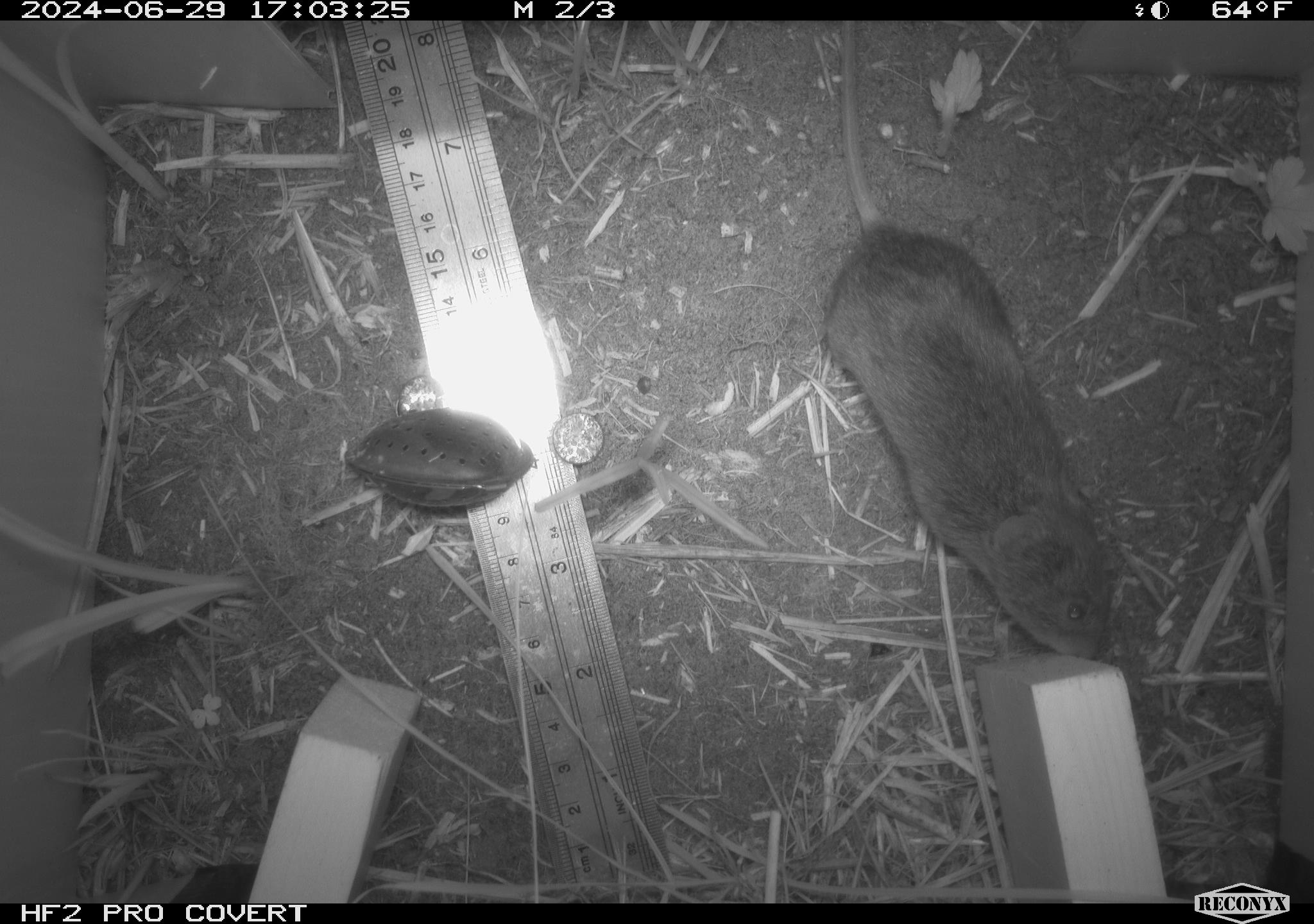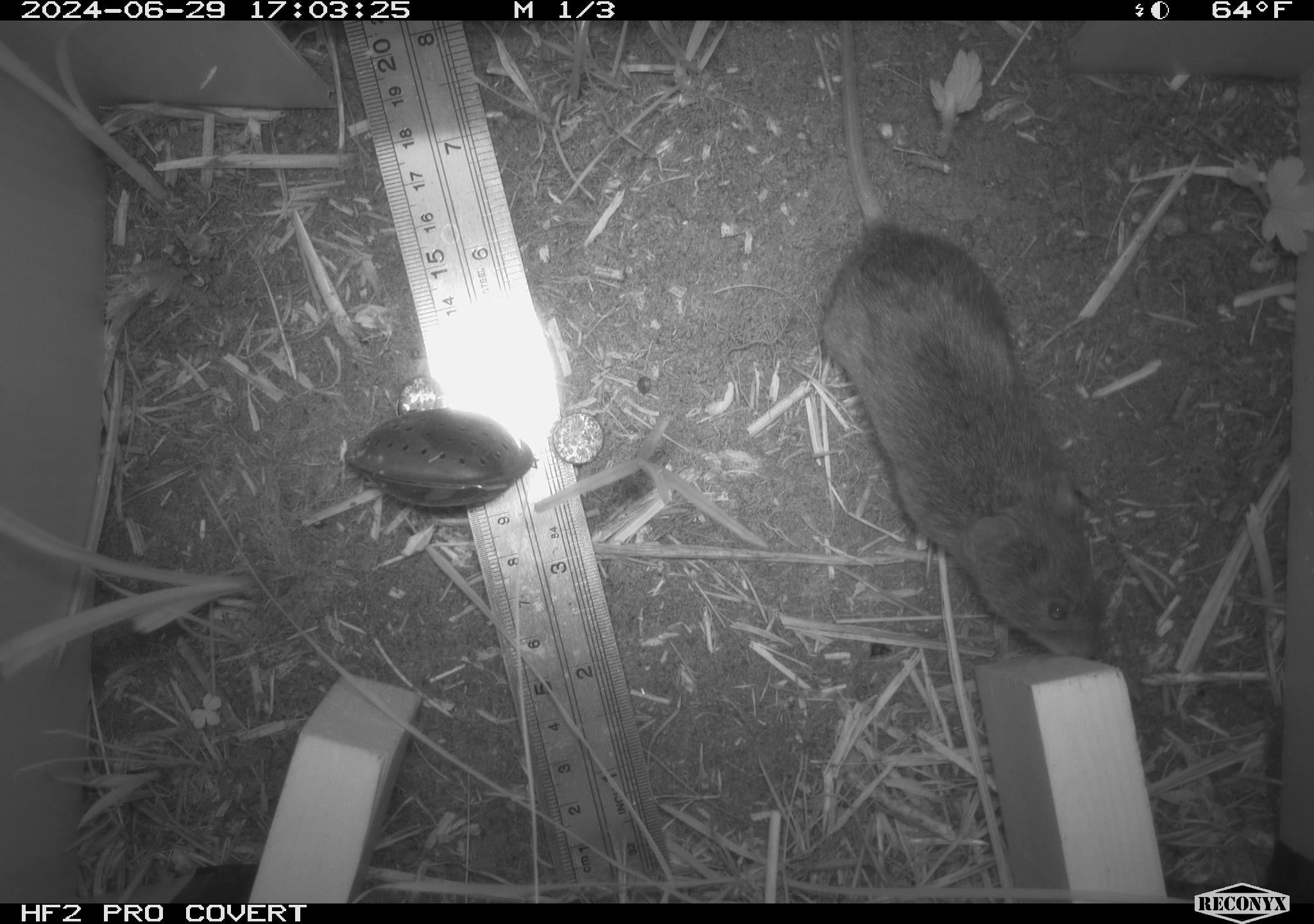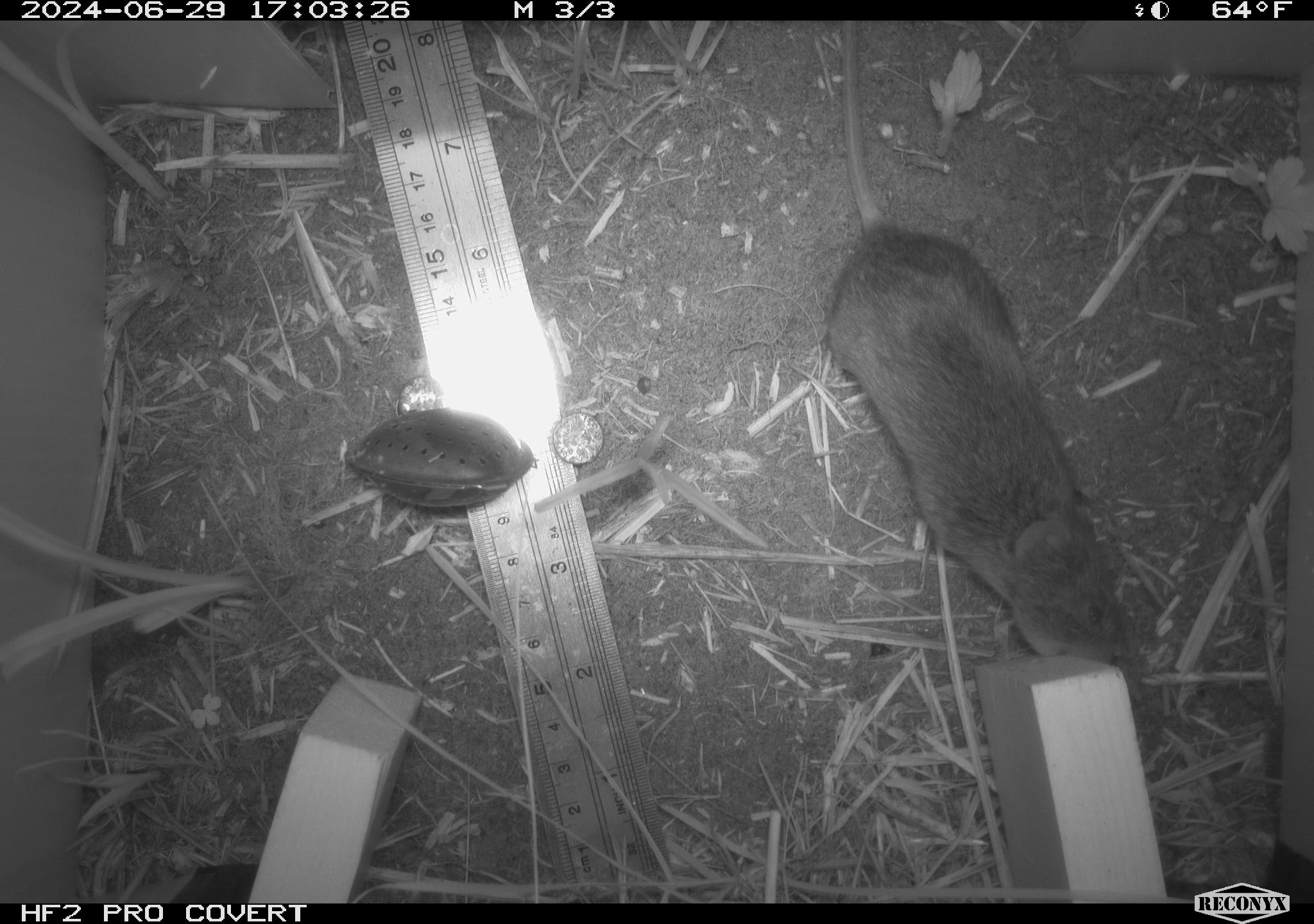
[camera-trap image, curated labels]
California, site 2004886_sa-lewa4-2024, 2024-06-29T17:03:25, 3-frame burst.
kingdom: Animalia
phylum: Chordata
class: Mammalia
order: Rodentia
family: Cricetidae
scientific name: Arvicolinae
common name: voles, lemmings, and muskrats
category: arvicolinae subfamily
Arvicolinae subfamily (voles, lemmings, and muskrats) (Arvicolinae).